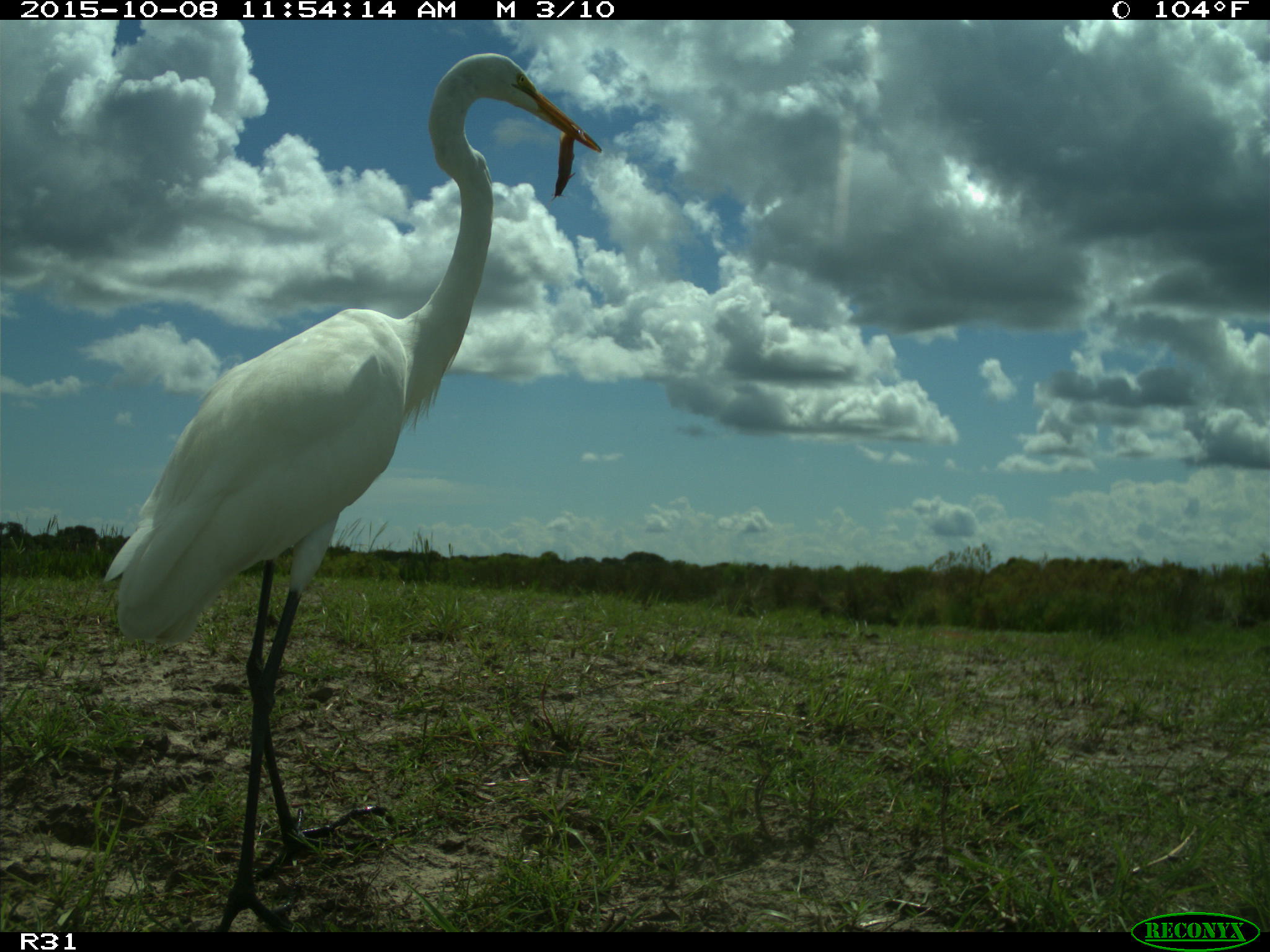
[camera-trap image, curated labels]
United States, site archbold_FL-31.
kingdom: Animalia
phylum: Chordata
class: Aves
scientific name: Aves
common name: birds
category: unidentified bird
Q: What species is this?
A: Unidentified bird (birds) (Aves).